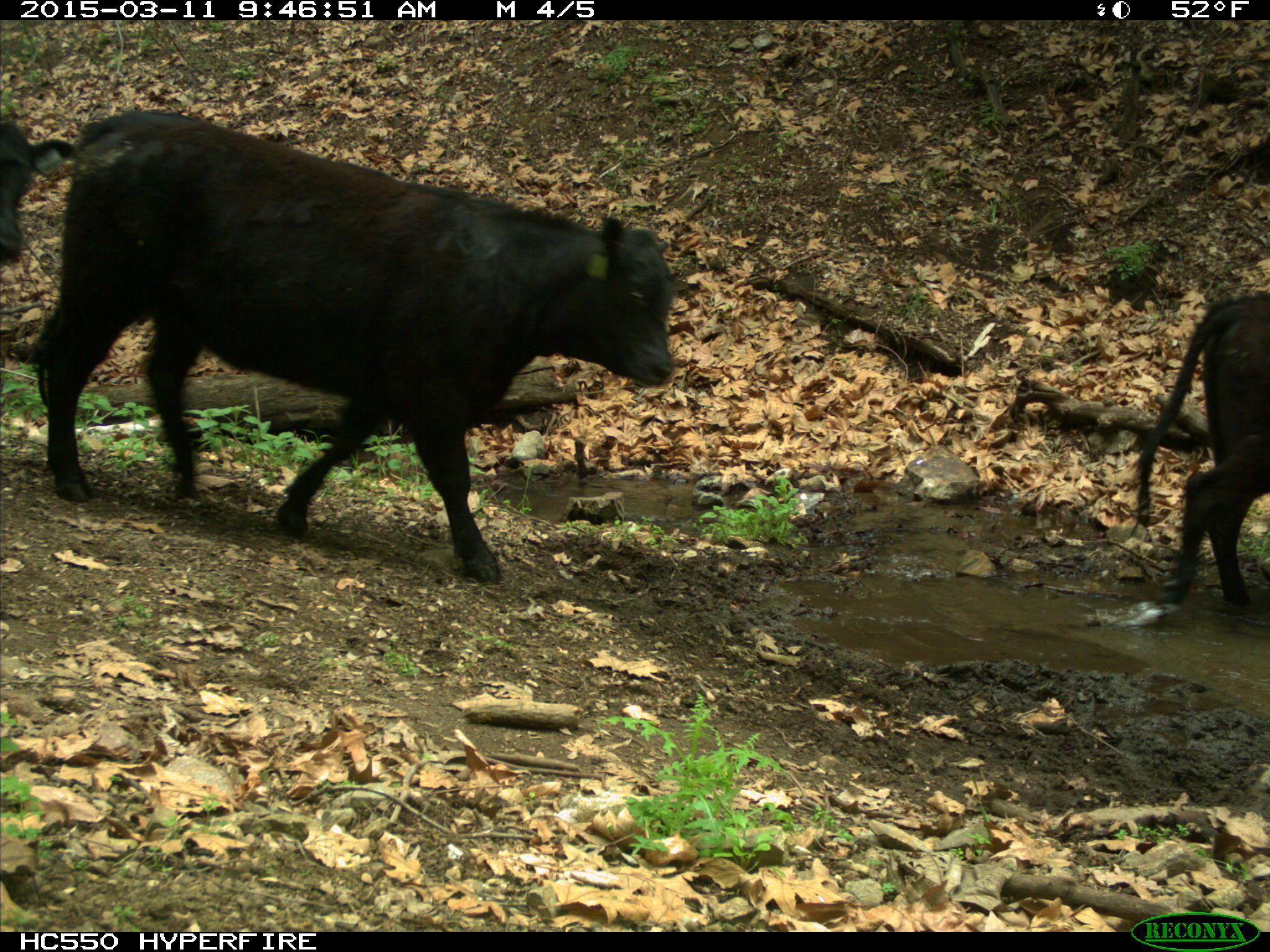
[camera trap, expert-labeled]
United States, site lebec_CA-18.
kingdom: Animalia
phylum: Chordata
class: Mammalia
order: Artiodactyla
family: Bovidae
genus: Bos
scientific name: Bos taurus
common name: domestic cow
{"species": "Bos taurus (domestic cow)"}